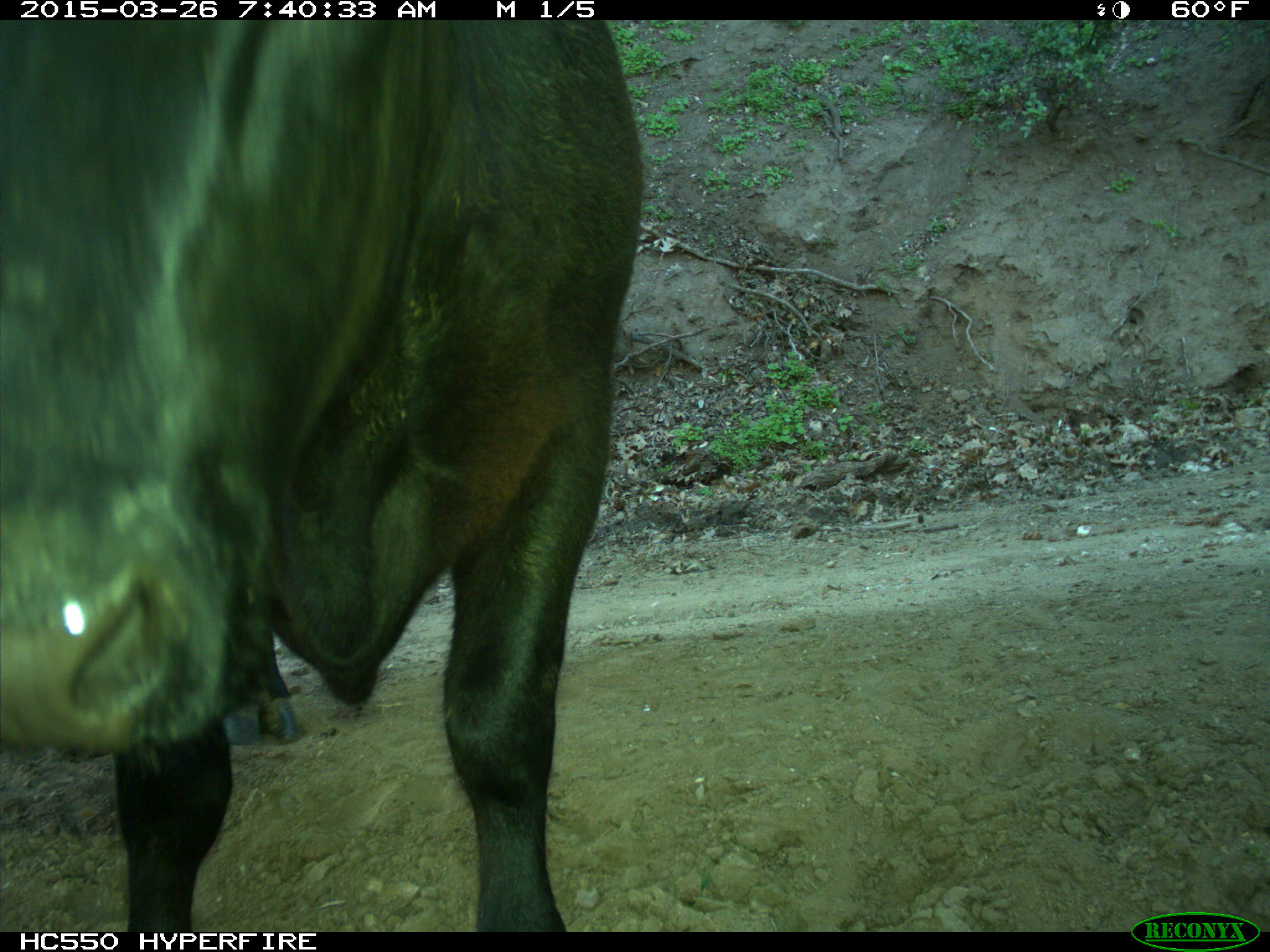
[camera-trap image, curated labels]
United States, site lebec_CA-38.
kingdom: Animalia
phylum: Chordata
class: Mammalia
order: Artiodactyla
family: Bovidae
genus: Bos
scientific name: Bos taurus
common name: domestic cow